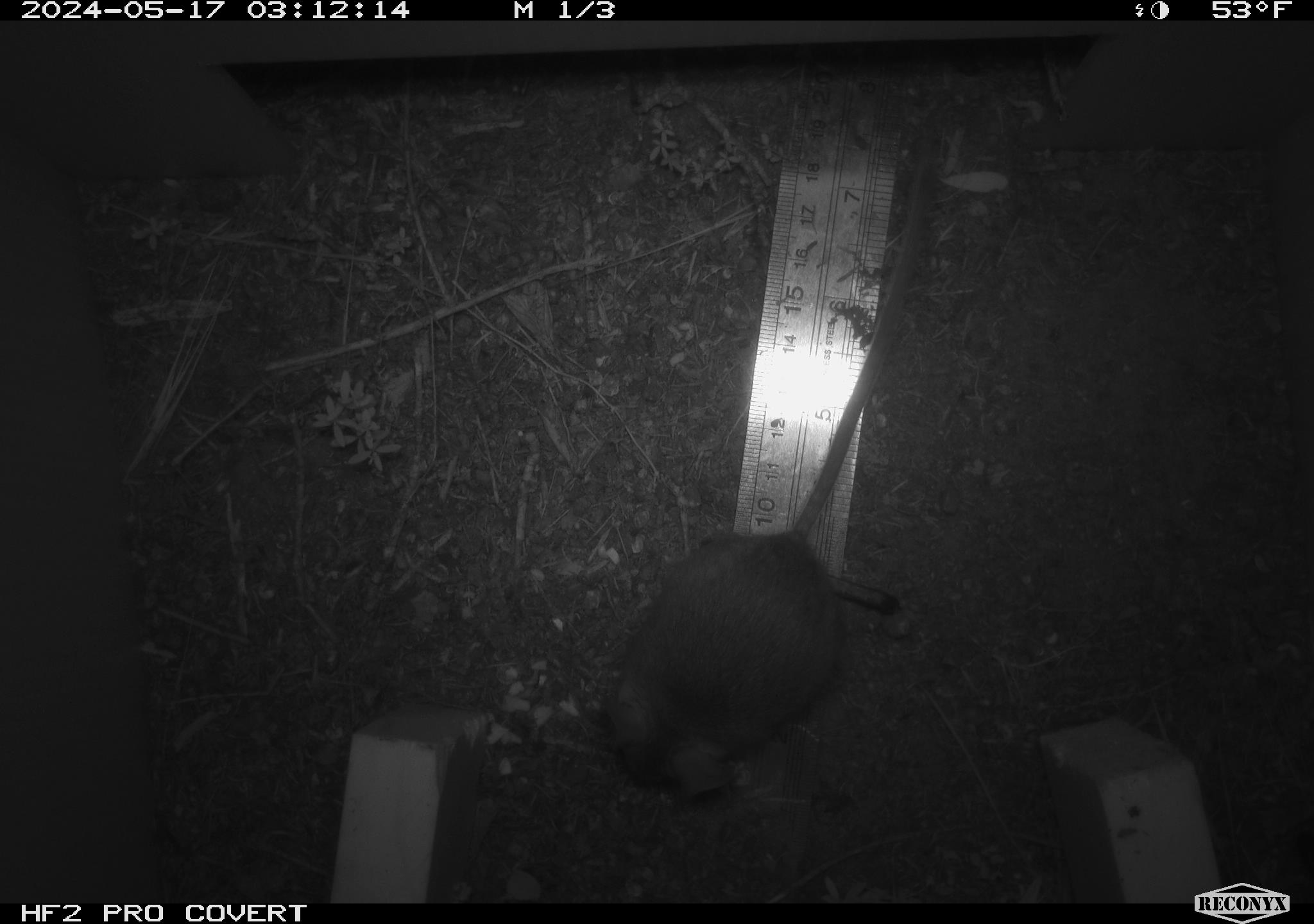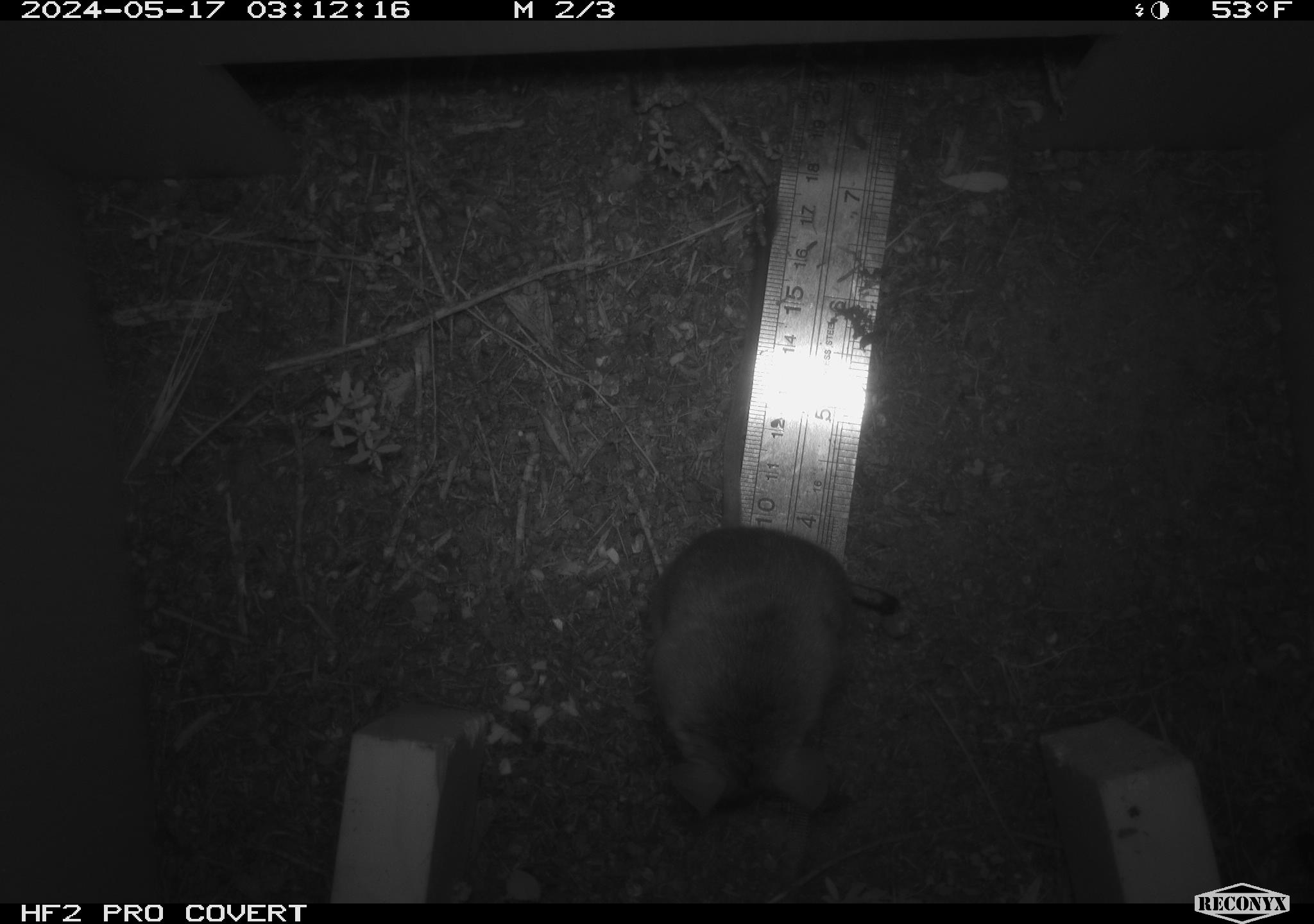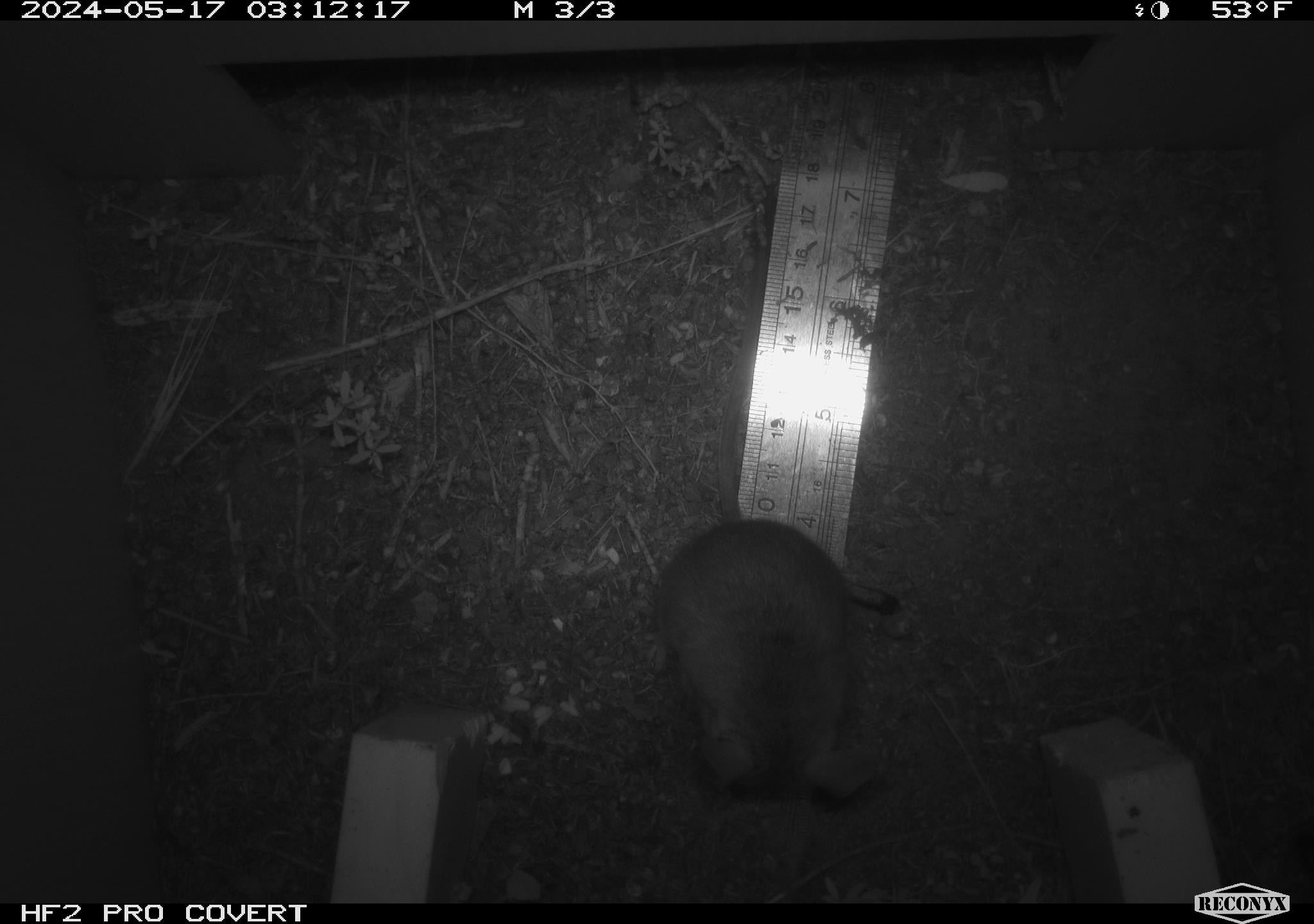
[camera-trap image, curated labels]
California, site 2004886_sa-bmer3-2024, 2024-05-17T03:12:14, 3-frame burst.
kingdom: Animalia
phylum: Chordata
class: Mammalia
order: Rodentia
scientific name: Rodentia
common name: mouse species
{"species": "mouse species (Rodentia)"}